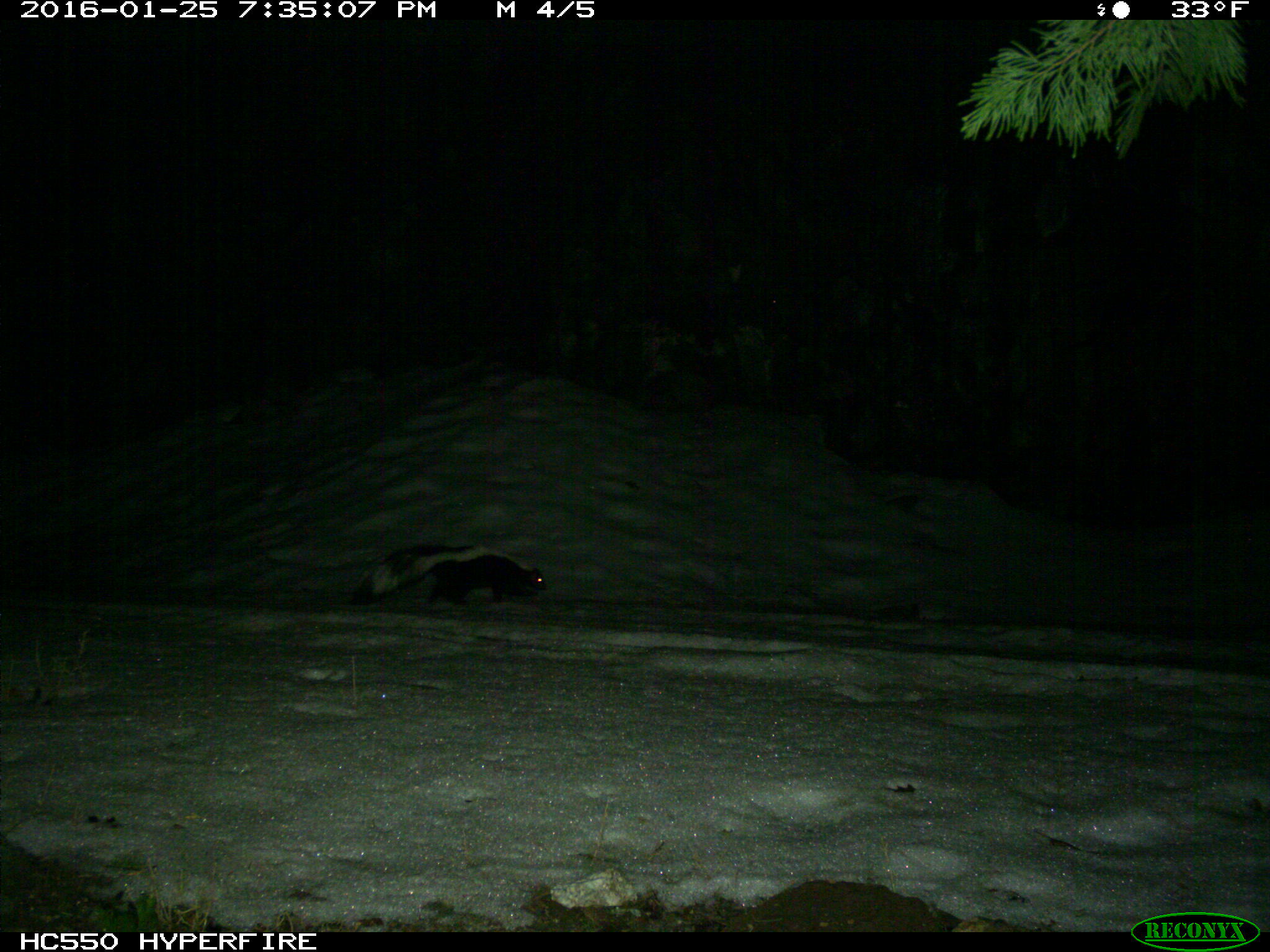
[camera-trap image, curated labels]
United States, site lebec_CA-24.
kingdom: Animalia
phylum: Chordata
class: Mammalia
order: Carnivora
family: Mephitidae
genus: Mephitis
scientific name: Mephitis mephitis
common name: striped skunk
Mephitis mephitis (striped skunk).